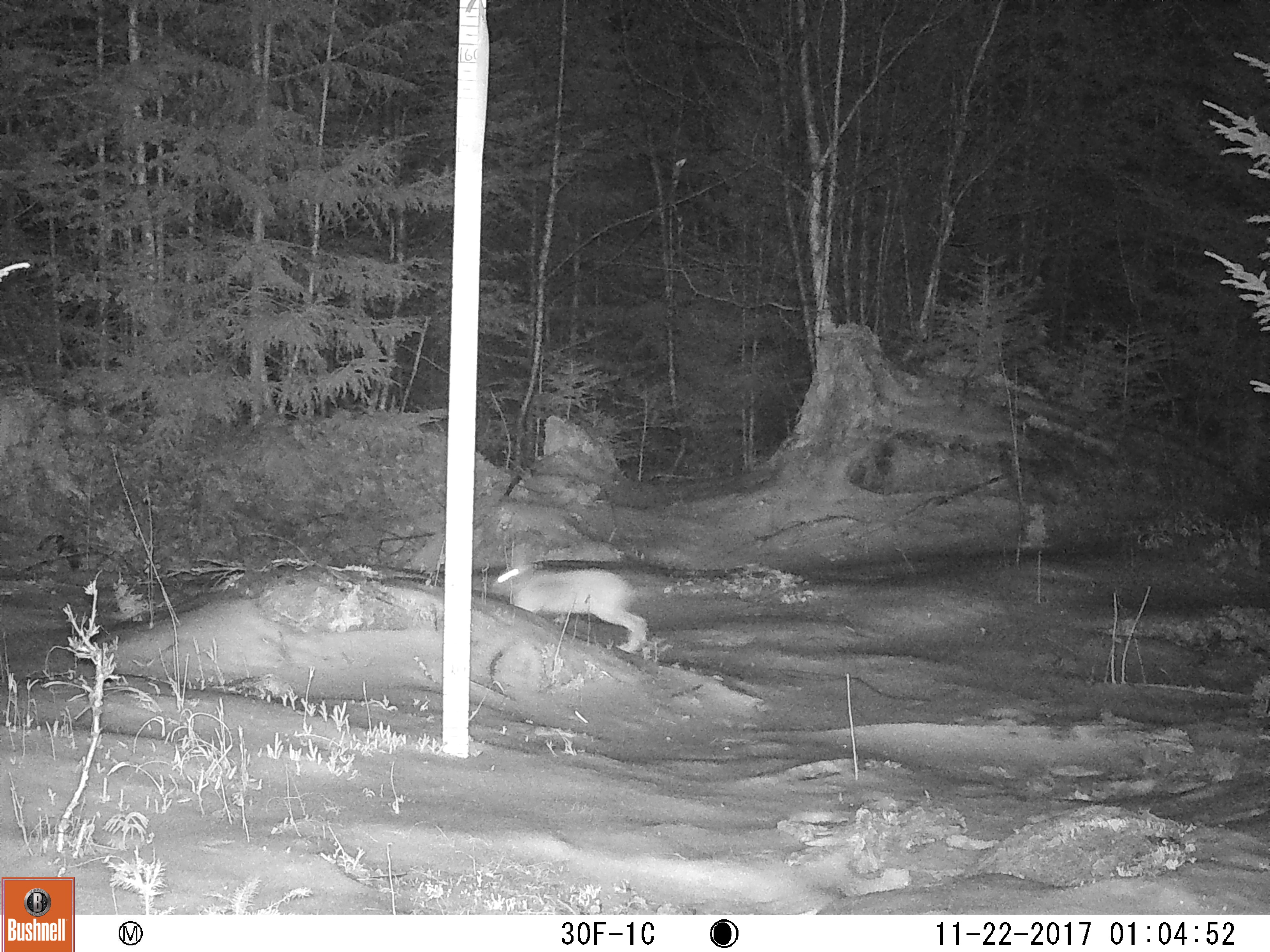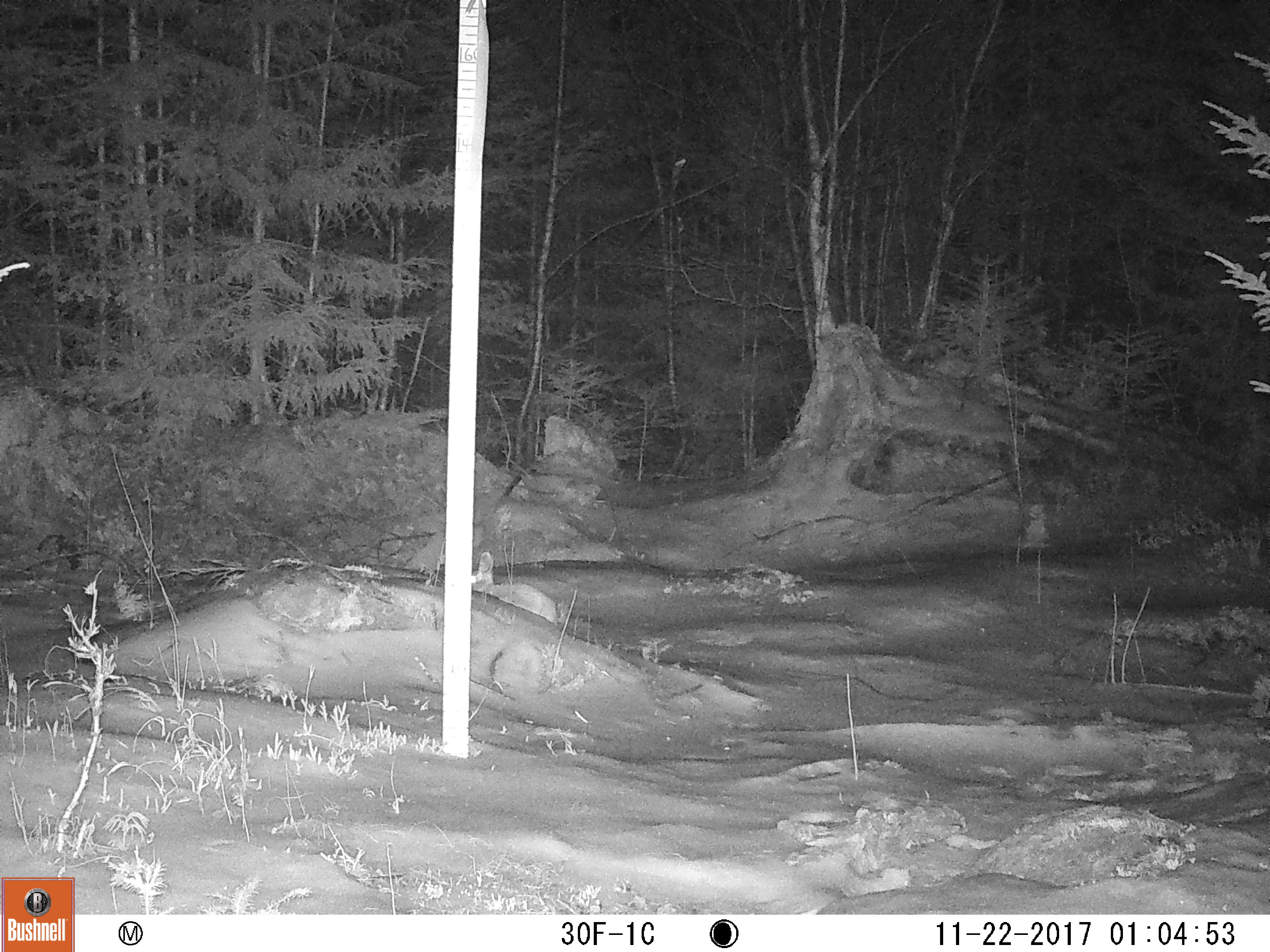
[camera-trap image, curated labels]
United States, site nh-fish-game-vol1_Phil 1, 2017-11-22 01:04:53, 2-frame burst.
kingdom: Animalia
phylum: Chordata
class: Mammalia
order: Lagomorpha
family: Leporidae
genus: Lepus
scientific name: Lepus americanus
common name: snowshoe hare